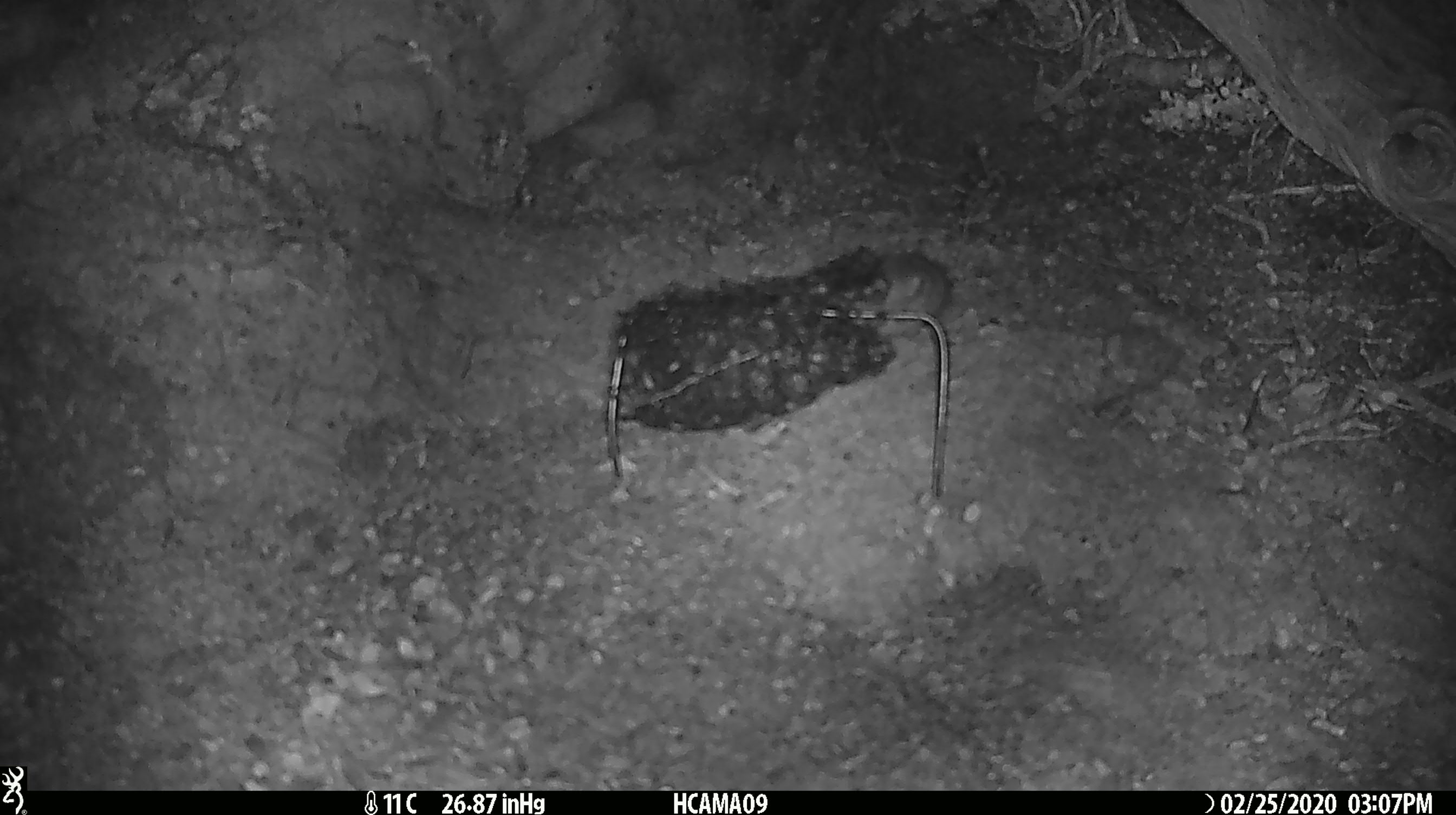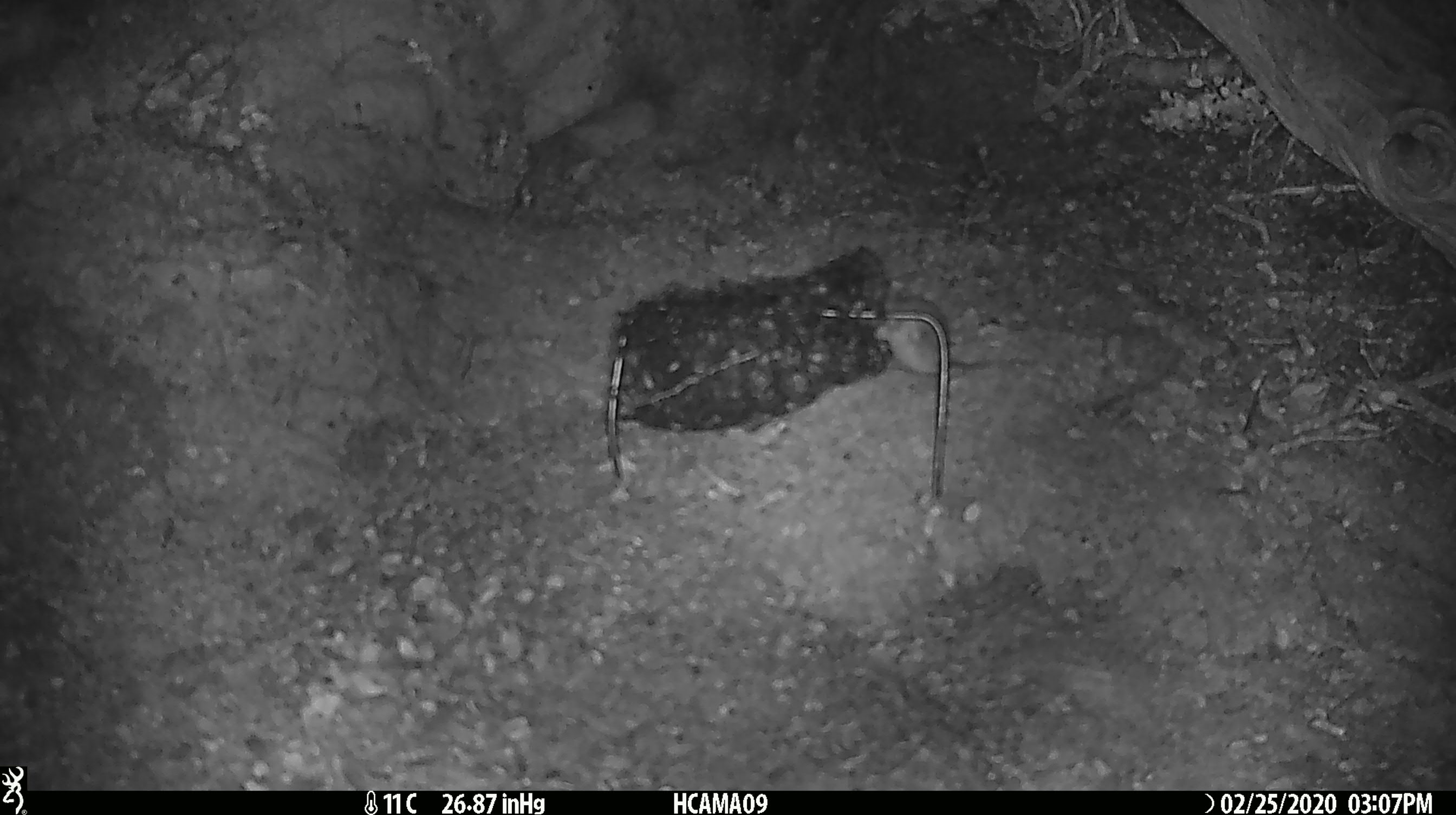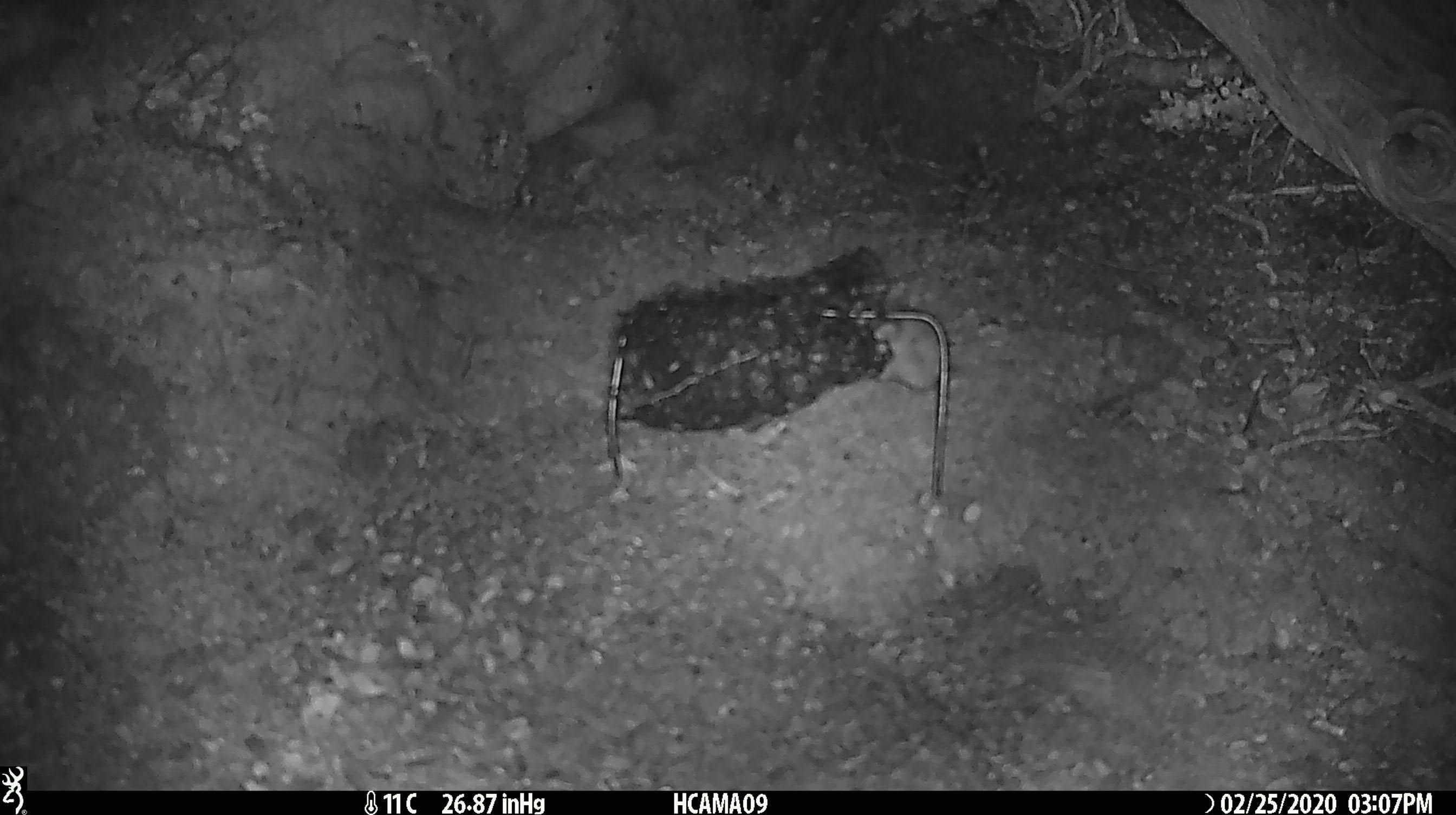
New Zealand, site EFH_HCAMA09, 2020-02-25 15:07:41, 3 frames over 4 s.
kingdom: Animalia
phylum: Chordata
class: Mammalia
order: Rodentia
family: Muridae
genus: Mus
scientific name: Mus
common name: mouse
Mouse (Mus).